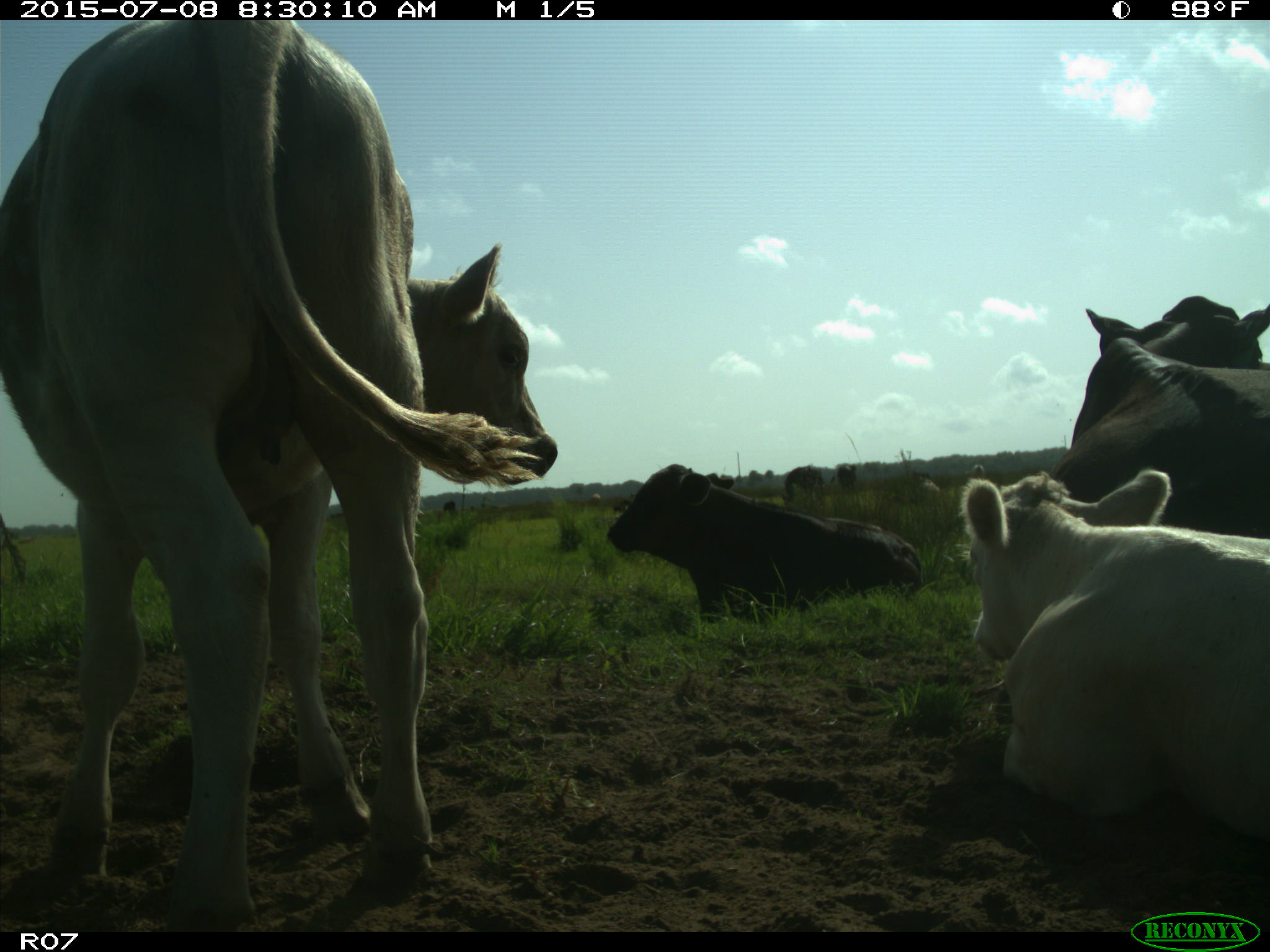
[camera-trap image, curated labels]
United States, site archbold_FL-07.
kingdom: Animalia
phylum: Chordata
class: Mammalia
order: Artiodactyla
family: Bovidae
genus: Bos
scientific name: Bos taurus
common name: domestic cow